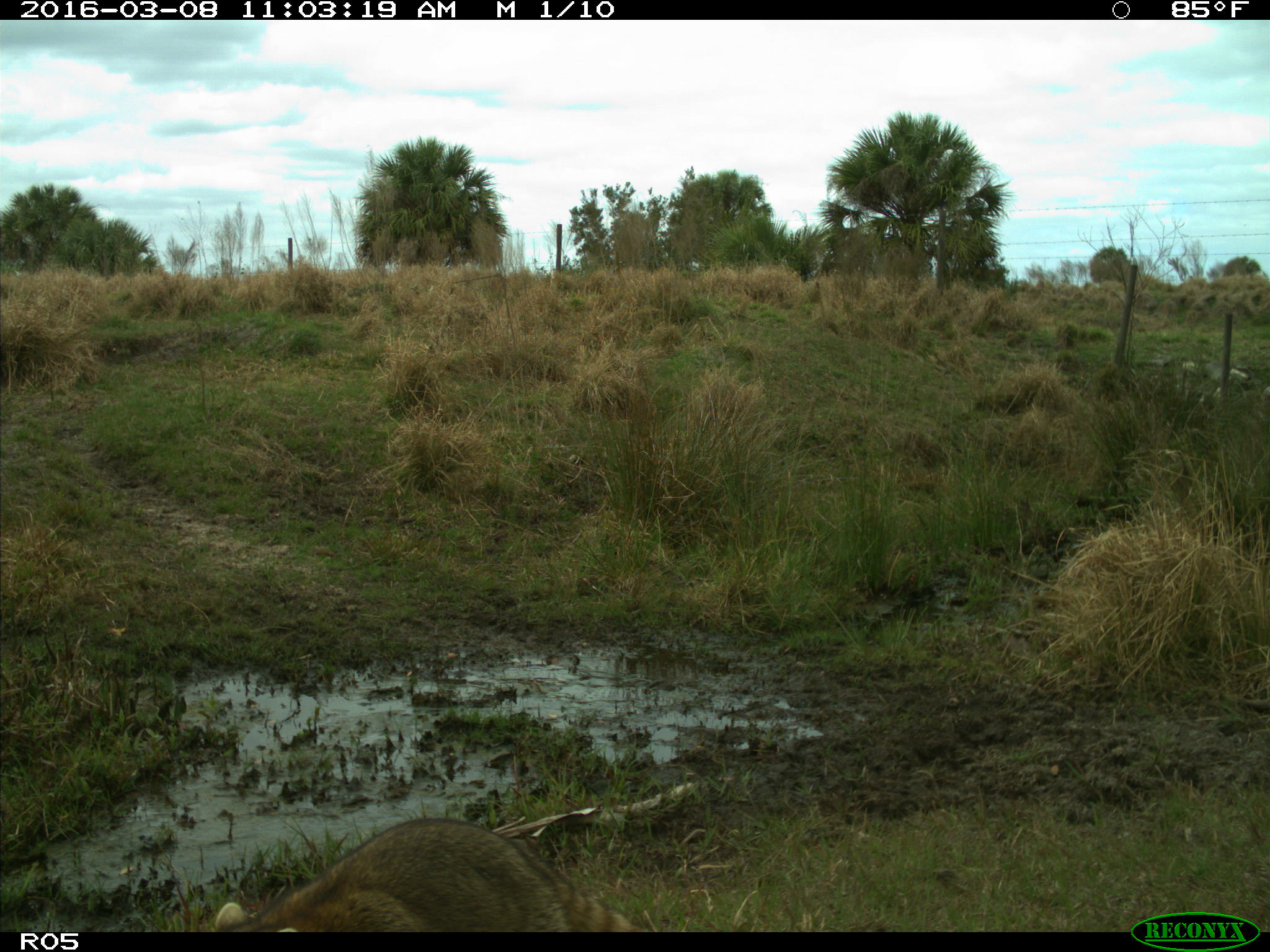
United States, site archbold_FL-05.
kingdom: Animalia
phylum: Chordata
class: Mammalia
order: Carnivora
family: Procyonidae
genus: Procyon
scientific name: Procyon lotor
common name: common raccoon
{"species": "Procyon lotor (common raccoon)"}